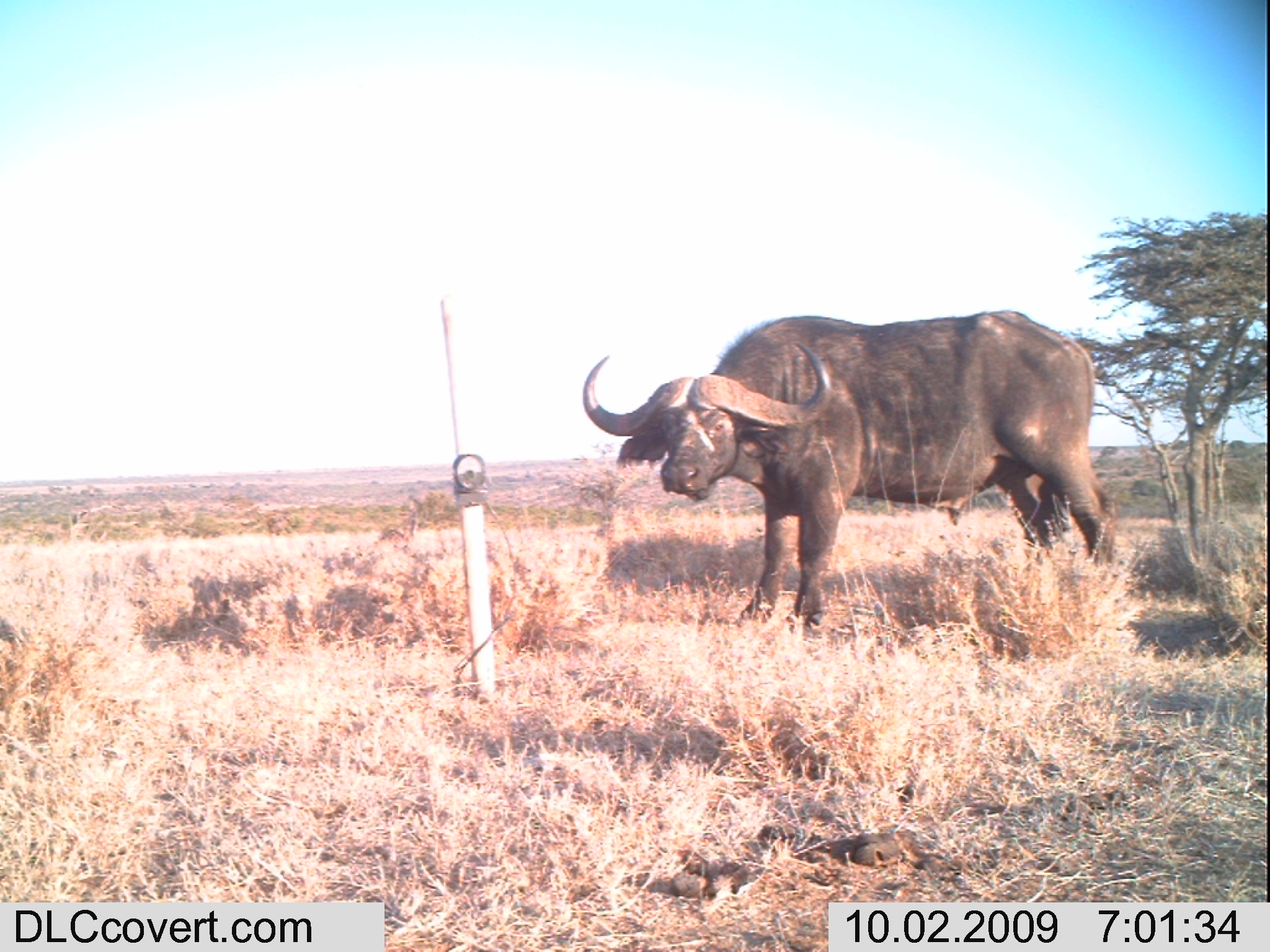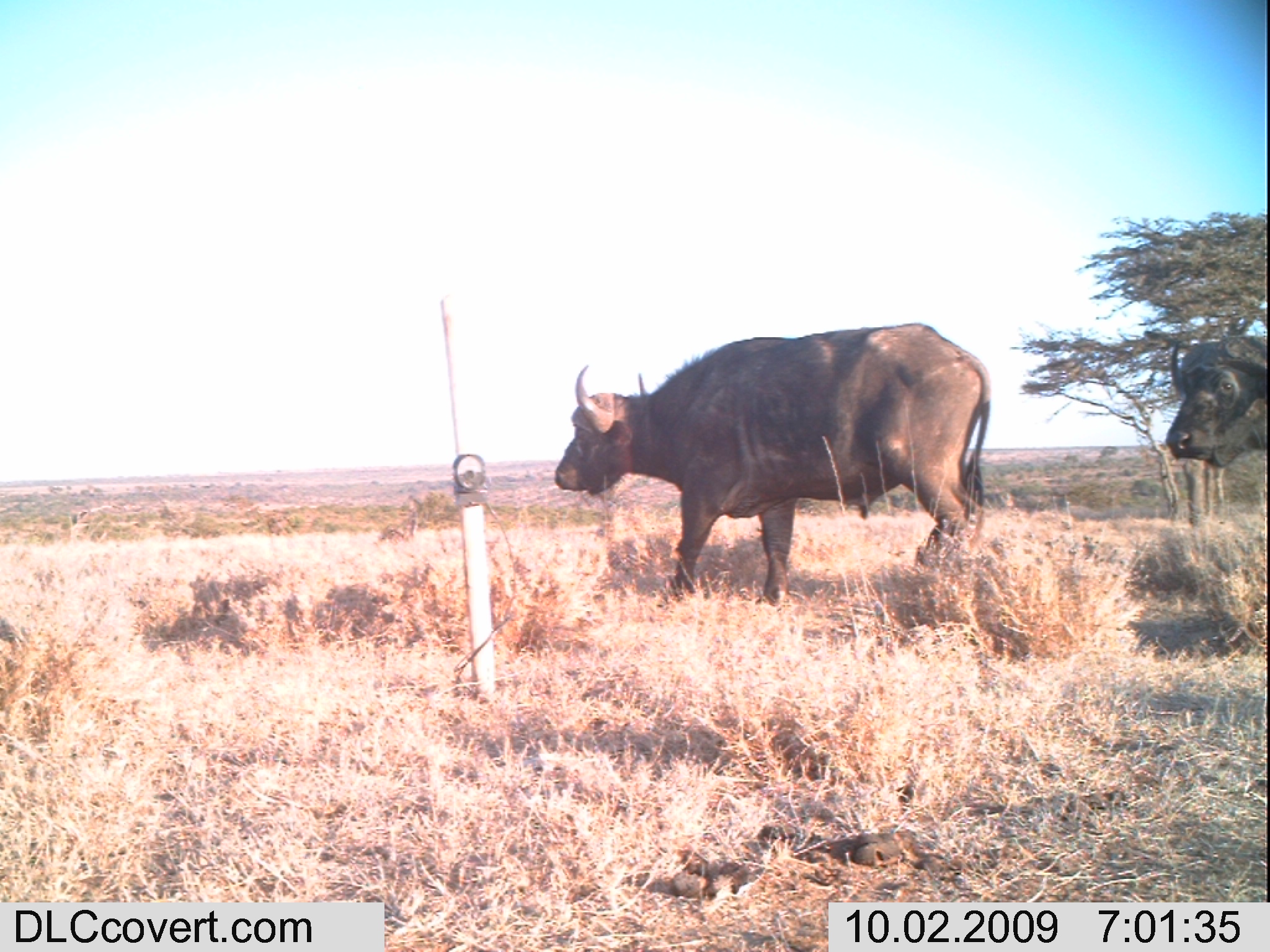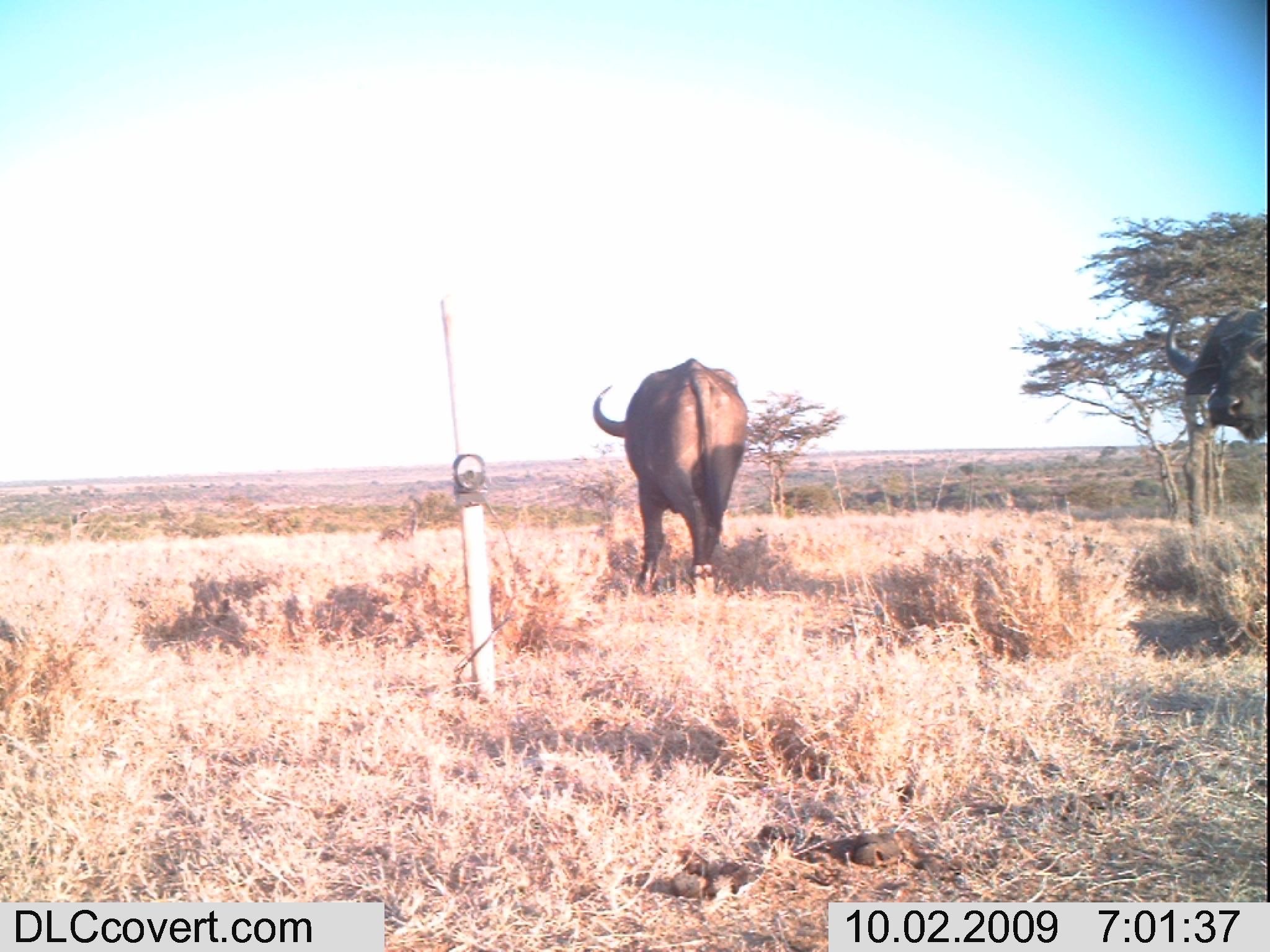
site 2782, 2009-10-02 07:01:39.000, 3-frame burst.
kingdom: Animalia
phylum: Chordata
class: Mammalia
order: Artiodactyla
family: Bovidae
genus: Syncerus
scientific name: Syncerus caffer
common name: african buffalo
Syncerus caffer (african buffalo), count 1.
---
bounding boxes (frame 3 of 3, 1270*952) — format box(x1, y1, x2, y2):
syncerus caffer: box(590, 358, 754, 597); box(1162, 303, 1267, 444)